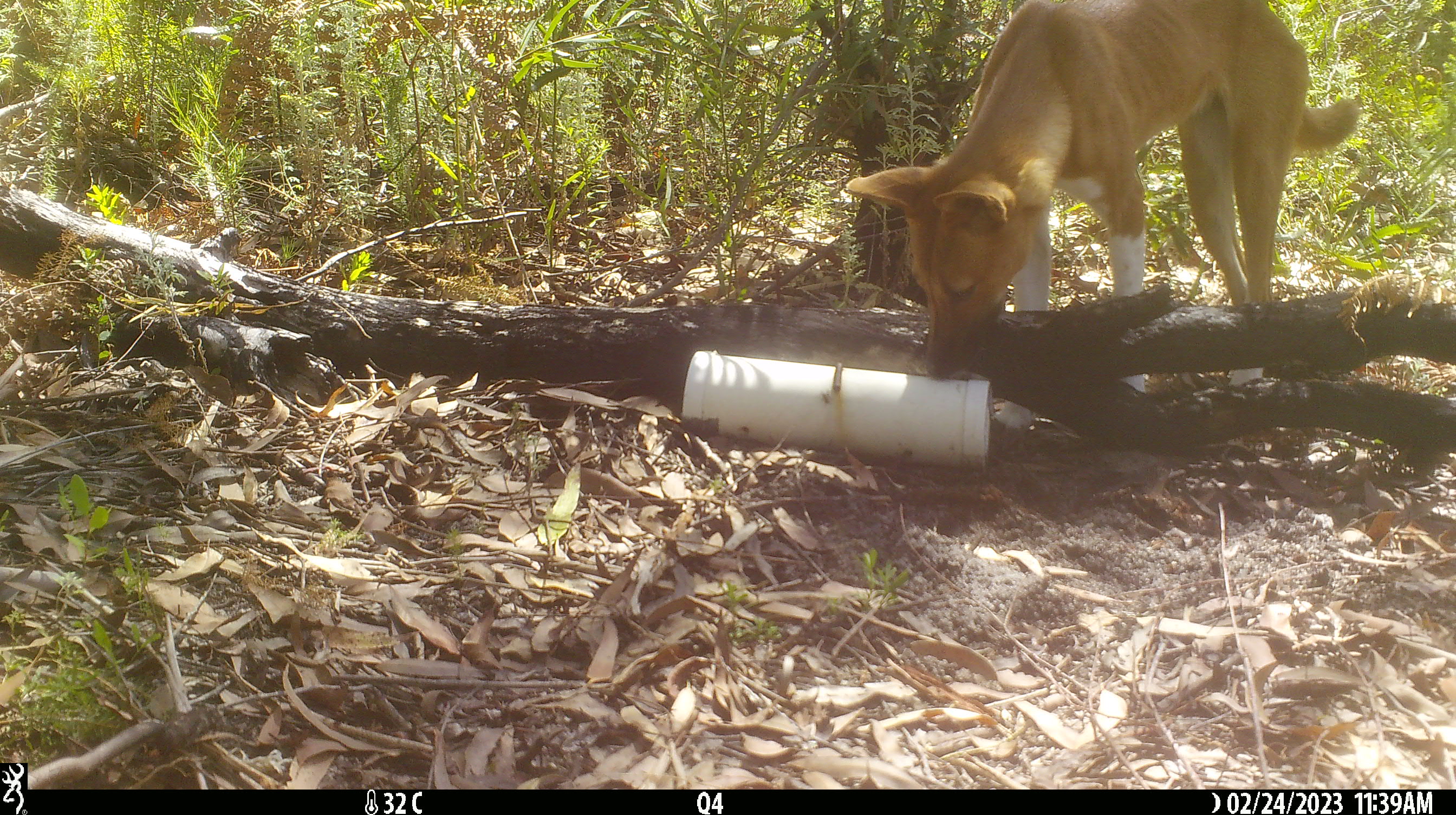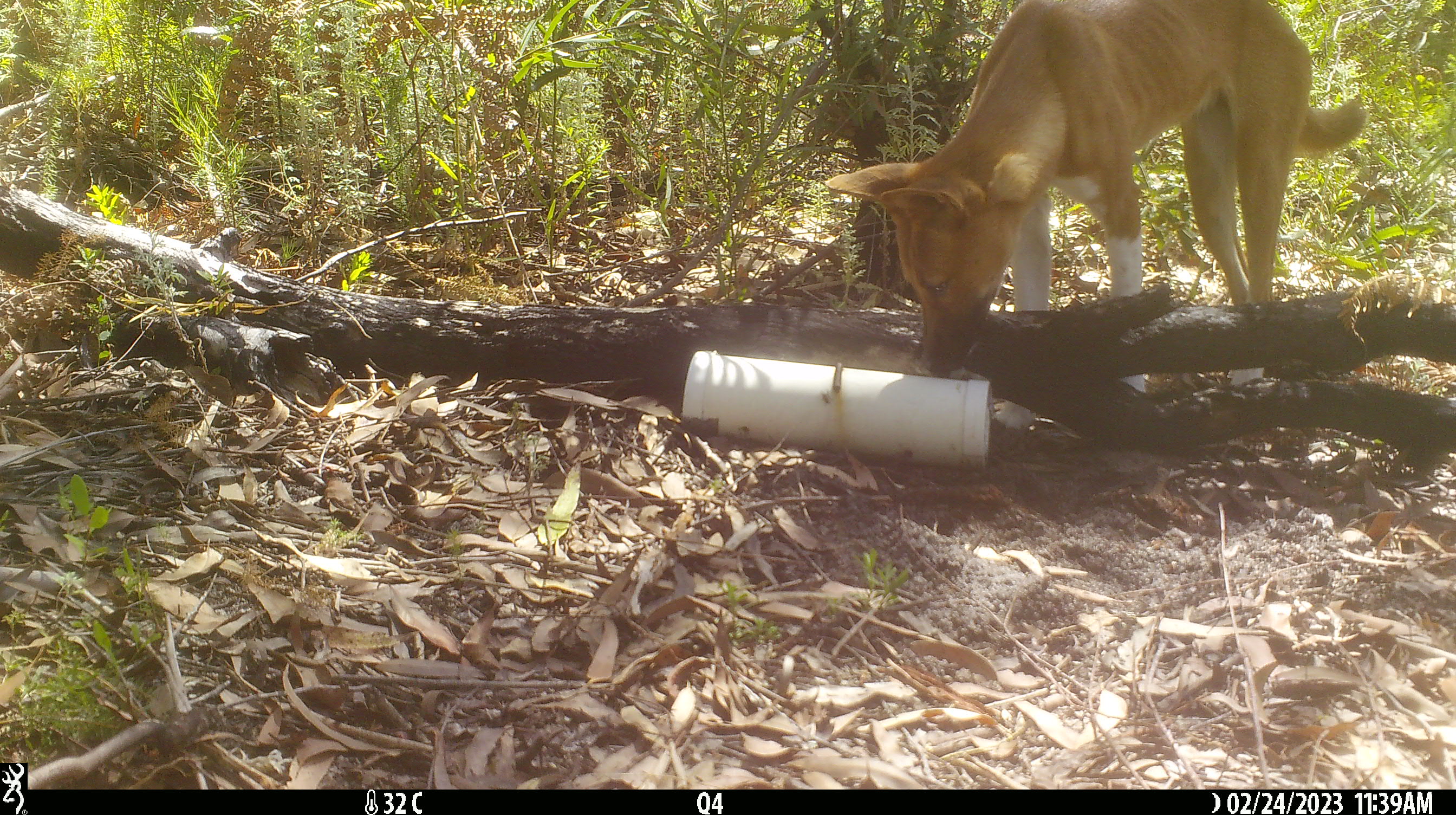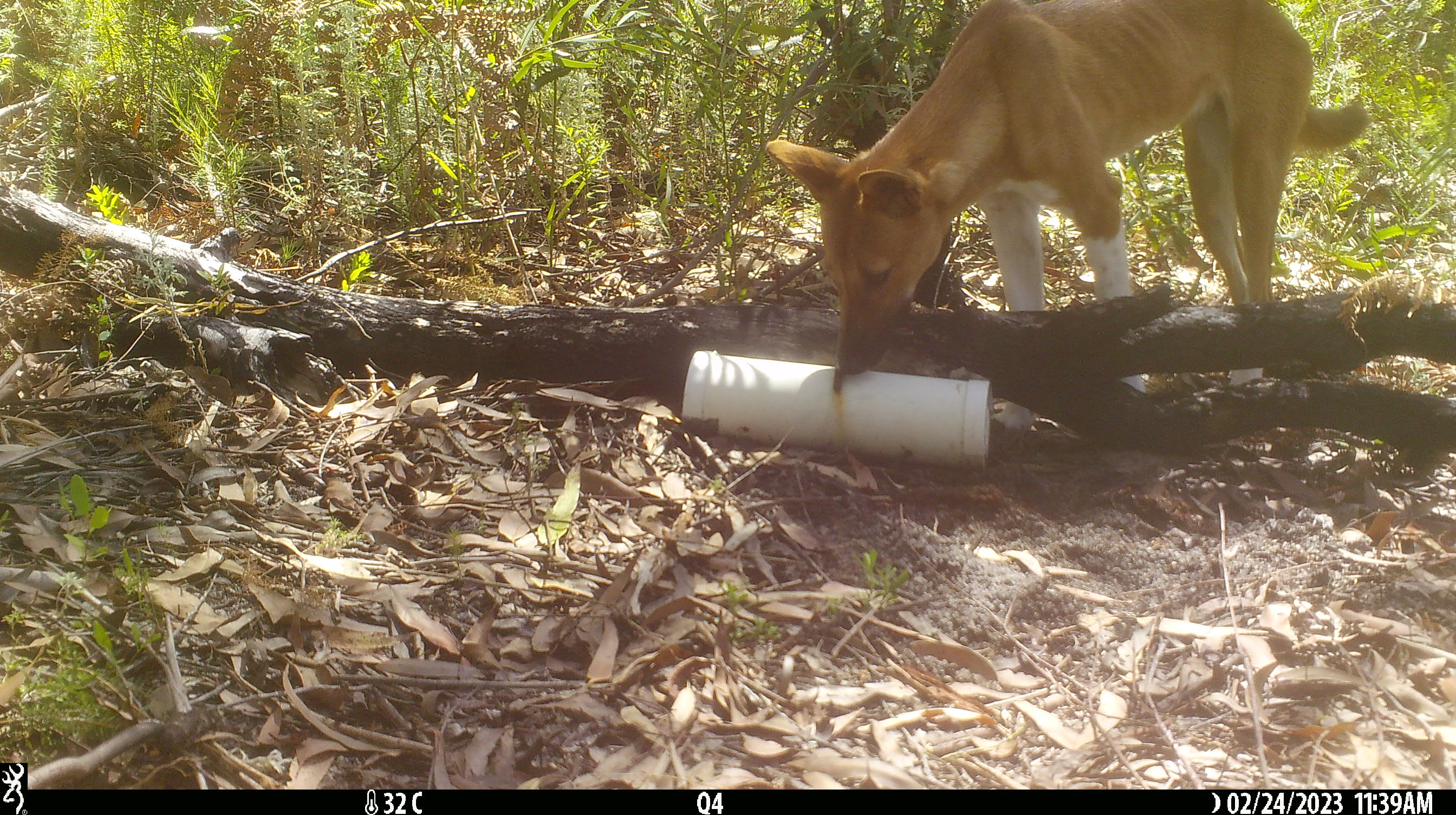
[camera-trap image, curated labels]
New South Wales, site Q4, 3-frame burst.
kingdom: Animalia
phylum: Chordata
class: Mammalia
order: Carnivora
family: Canidae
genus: Canis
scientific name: Canis familiaris dingo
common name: dingo